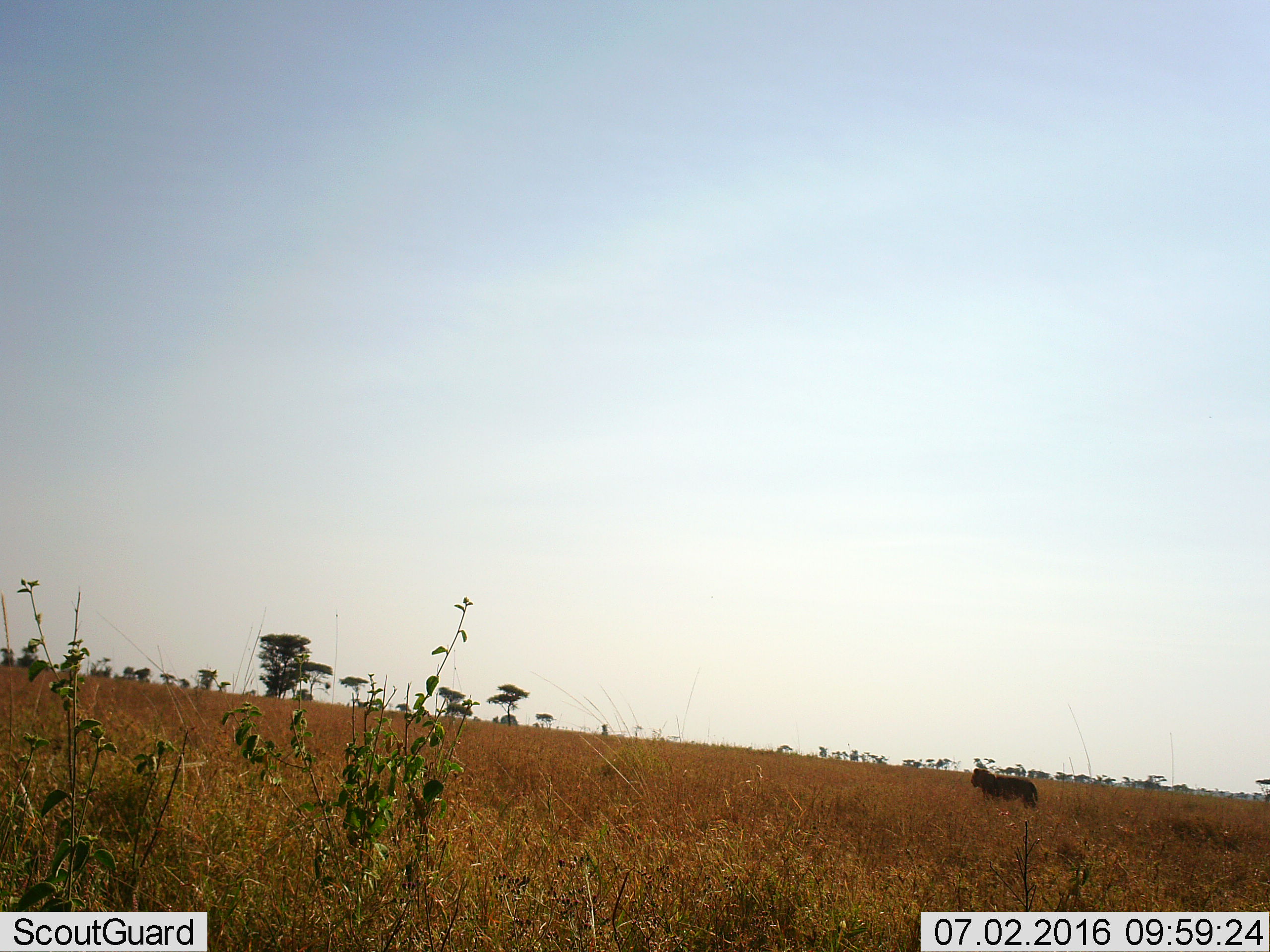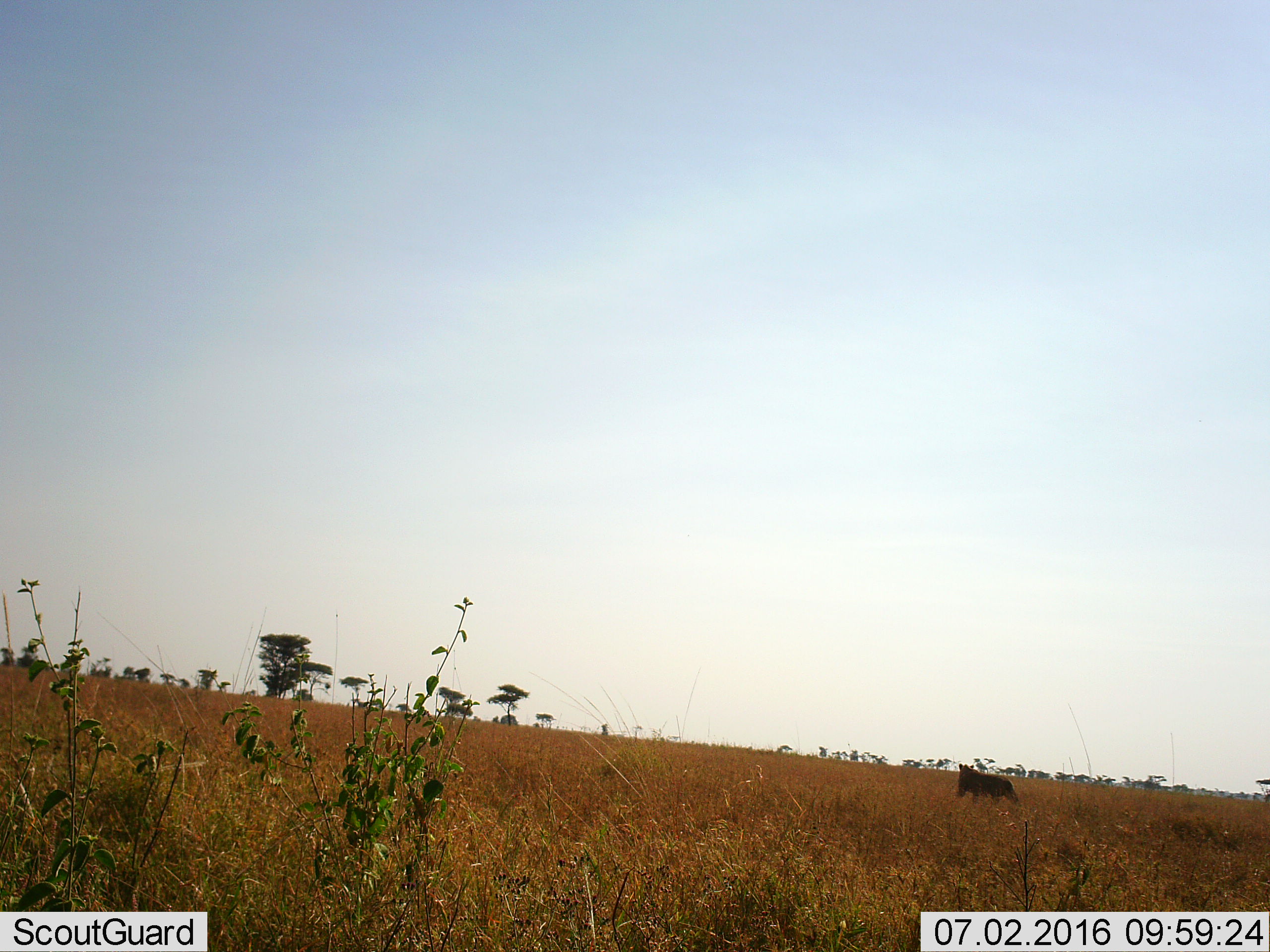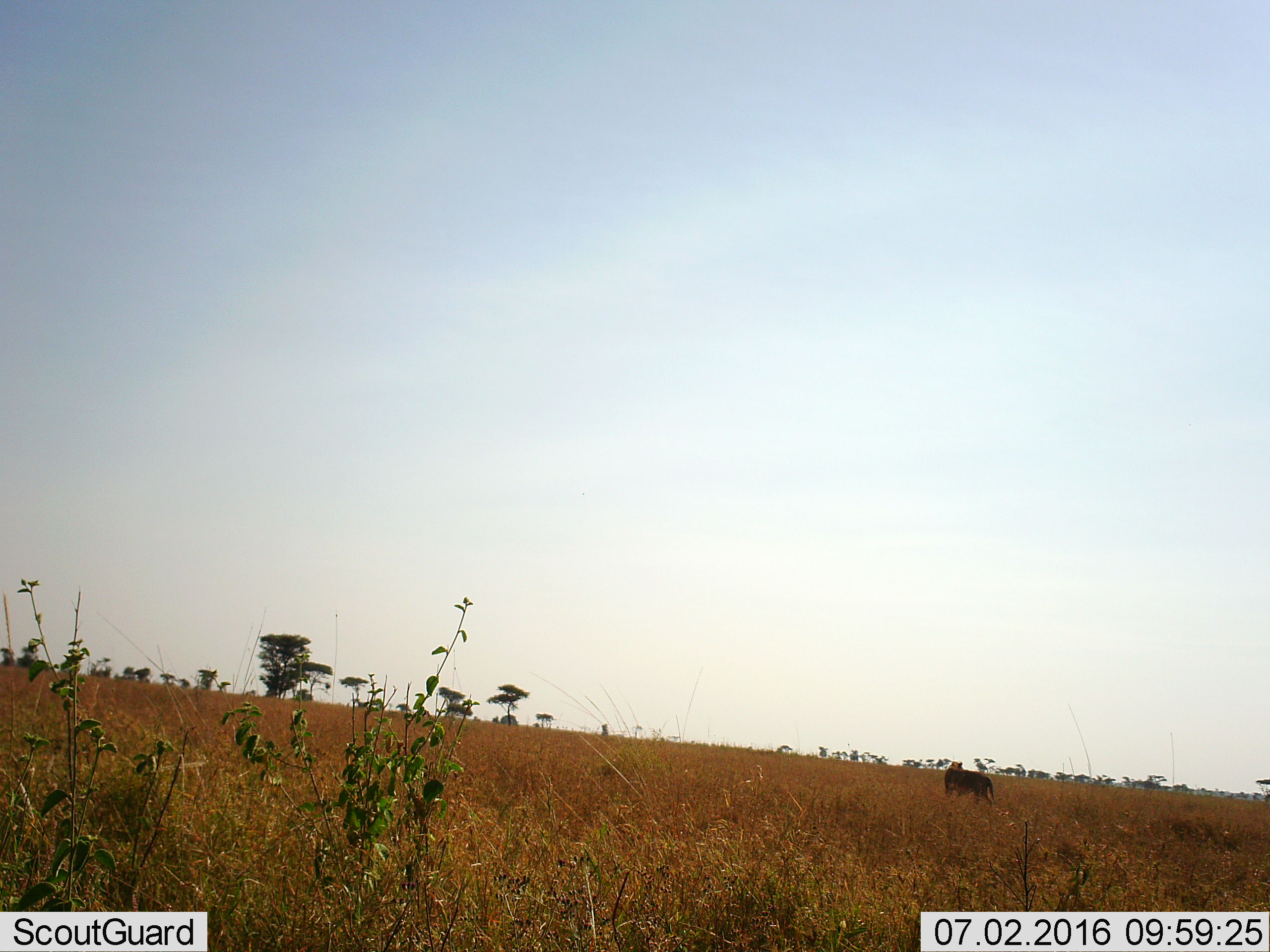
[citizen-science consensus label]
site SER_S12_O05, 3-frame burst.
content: unidentified animal